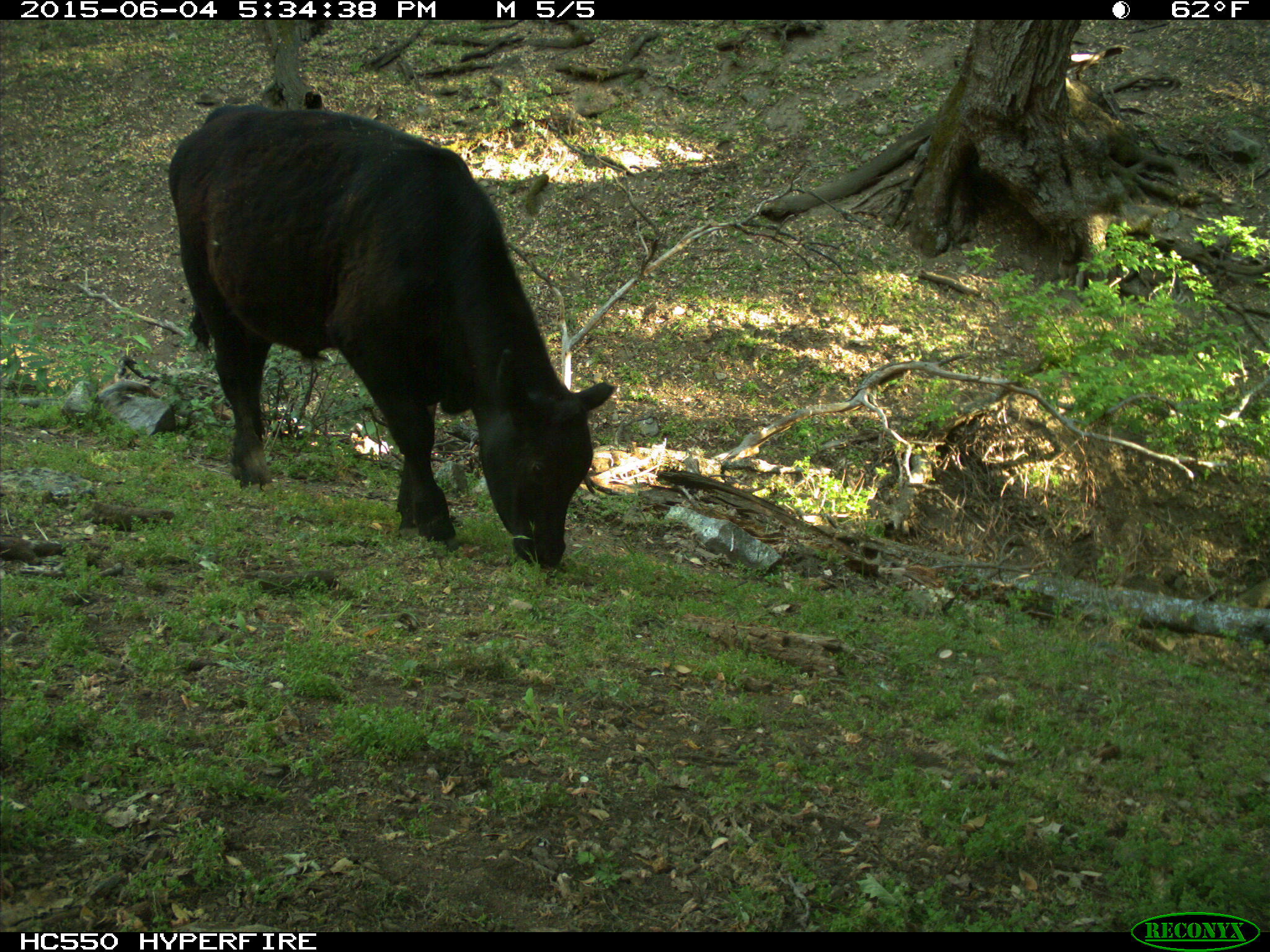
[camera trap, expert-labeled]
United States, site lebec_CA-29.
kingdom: Animalia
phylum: Chordata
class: Mammalia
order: Artiodactyla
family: Bovidae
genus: Bos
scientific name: Bos taurus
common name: domestic cow